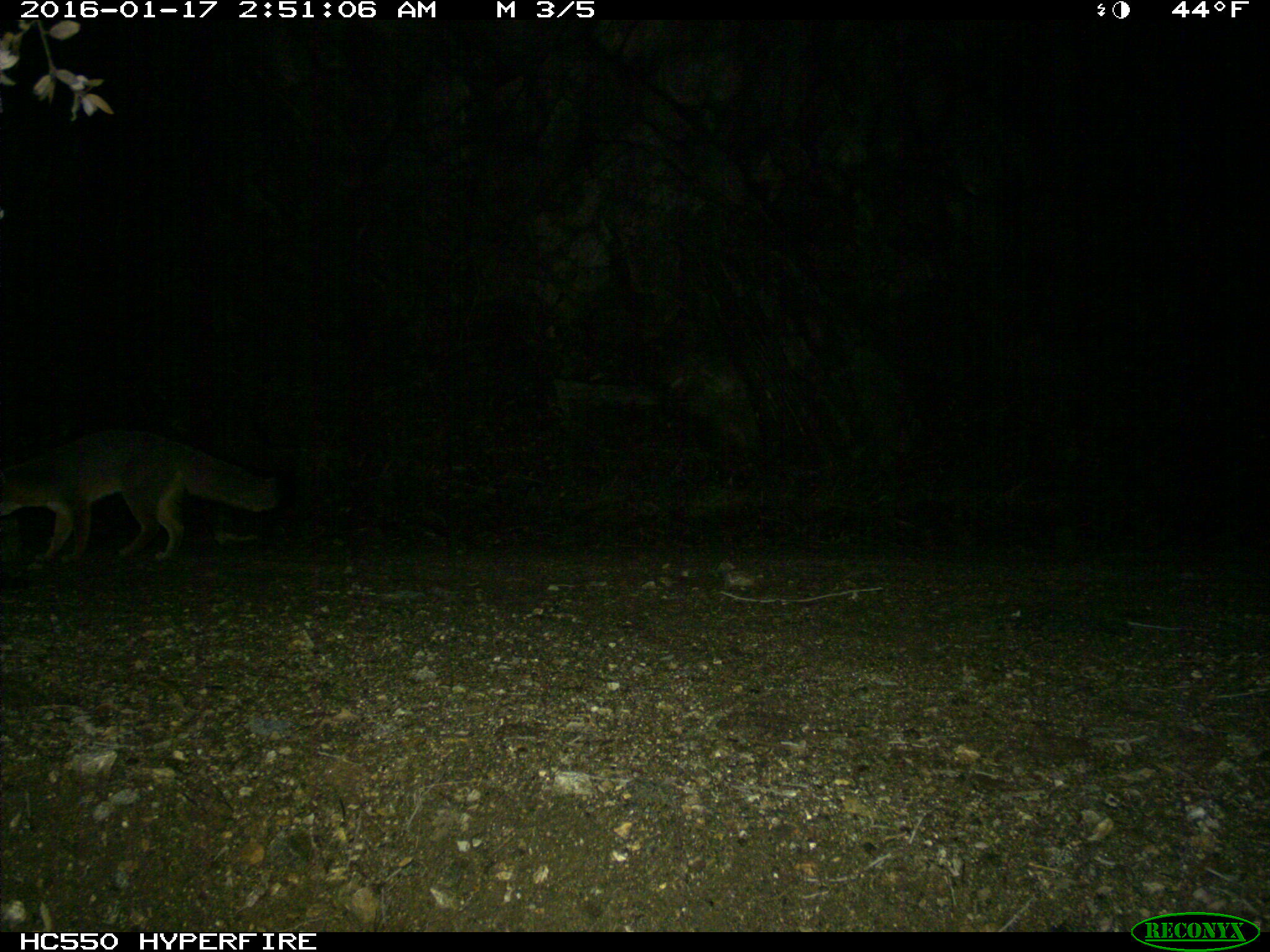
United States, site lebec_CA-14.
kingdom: Animalia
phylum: Chordata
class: Mammalia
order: Carnivora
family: Canidae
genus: Urocyon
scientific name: Urocyon cinereoargenteus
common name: gray fox